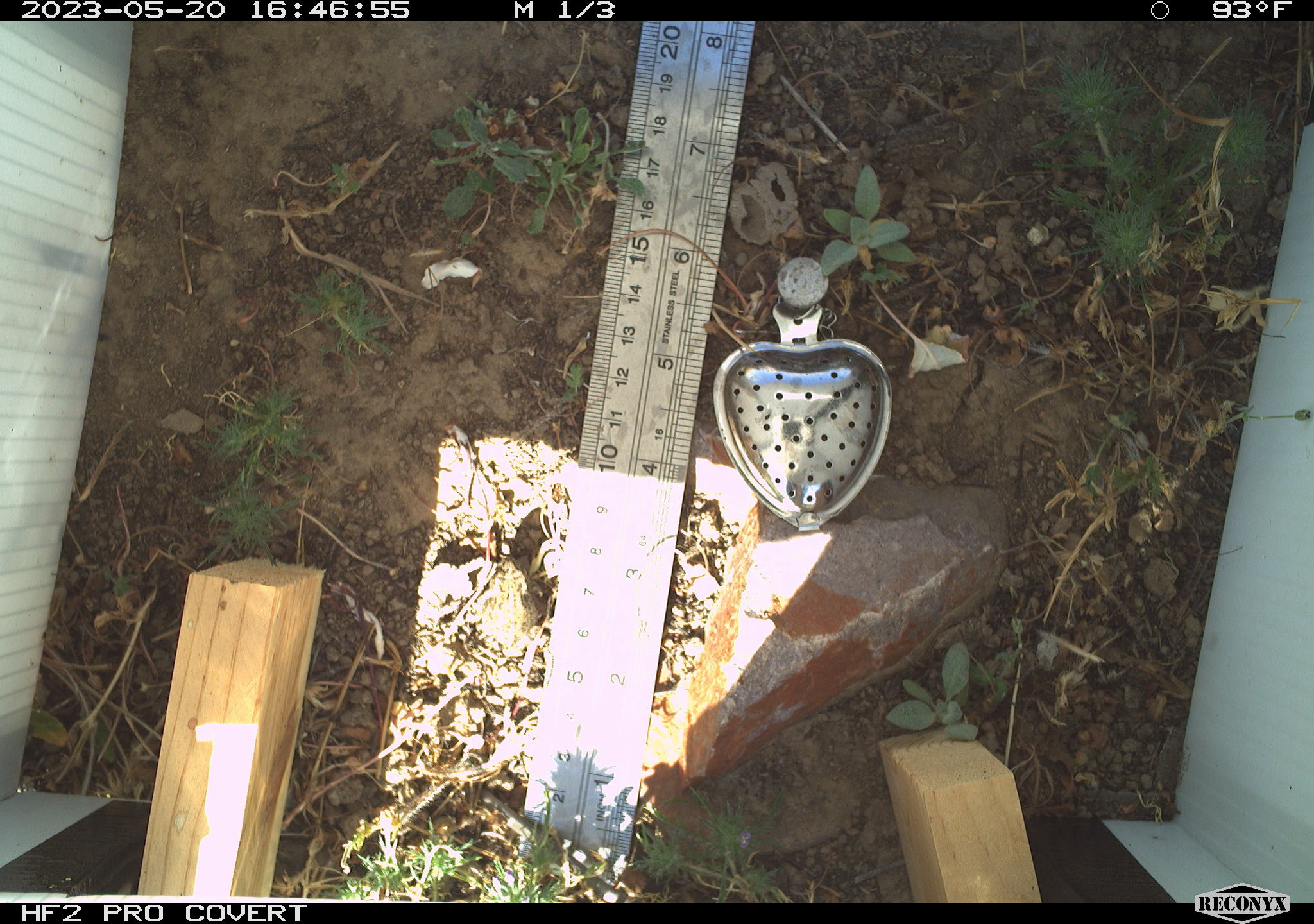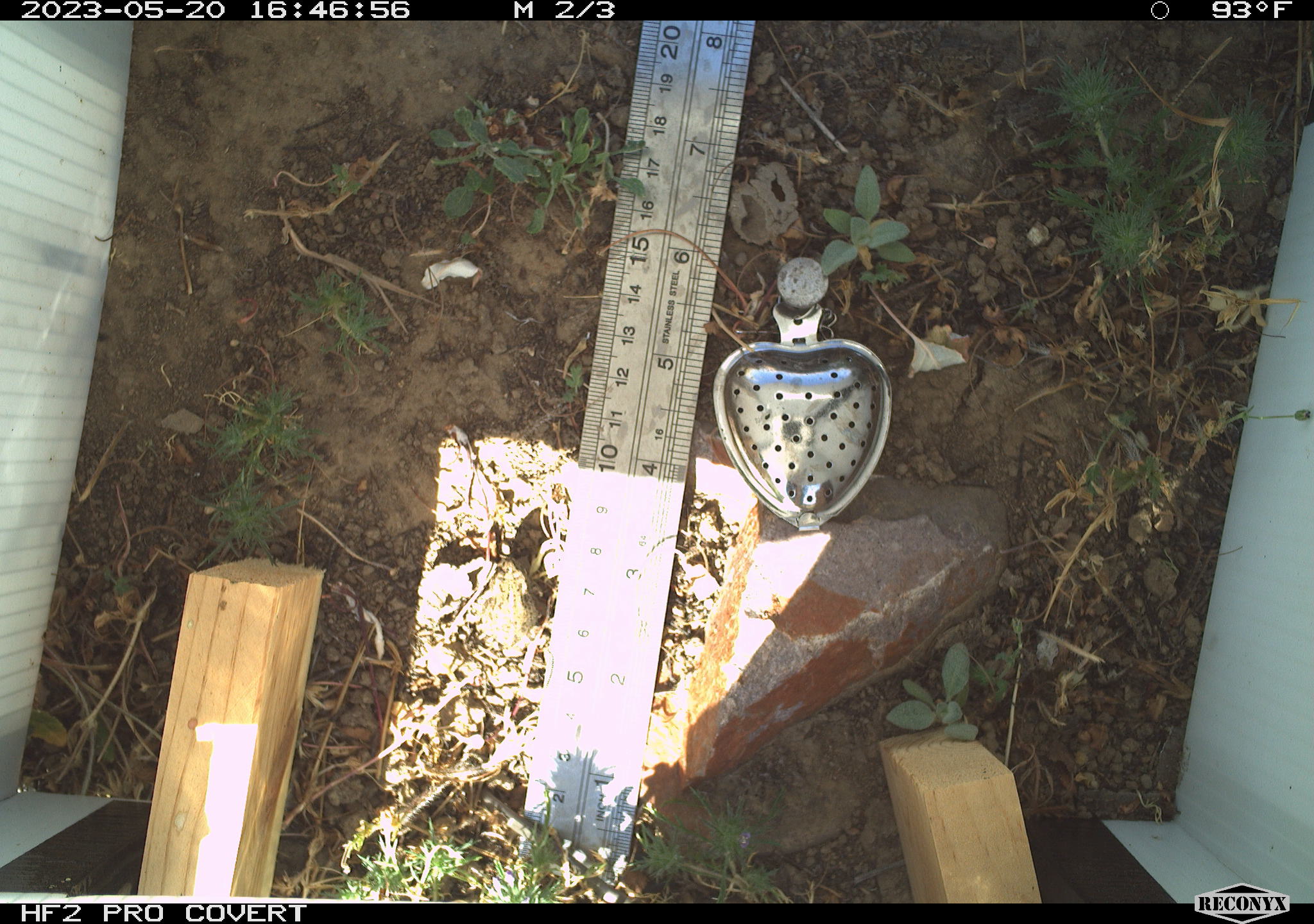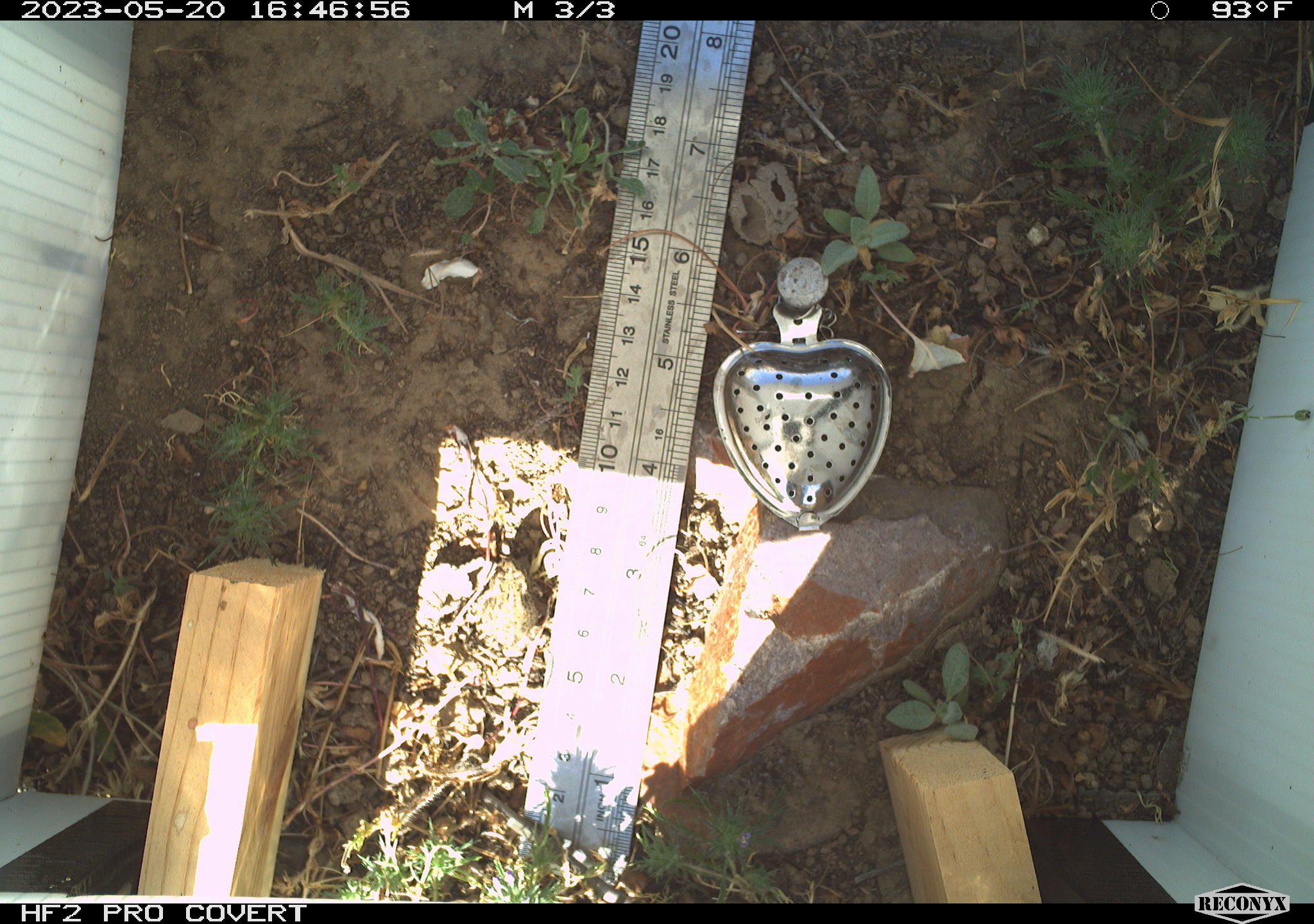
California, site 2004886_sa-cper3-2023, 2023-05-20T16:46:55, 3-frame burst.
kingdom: Animalia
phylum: Chordata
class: Amphibia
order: Anura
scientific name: Anura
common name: frogs